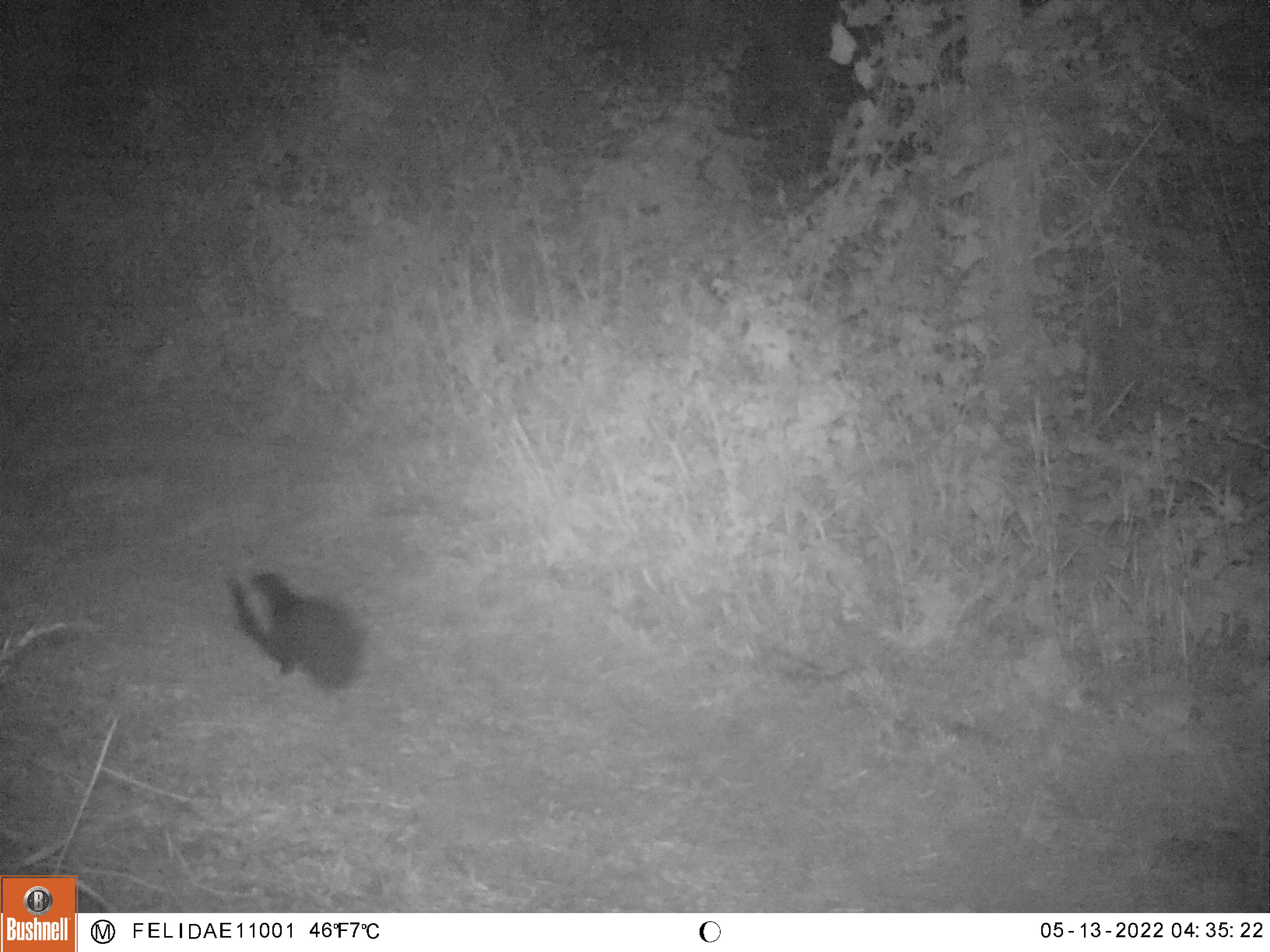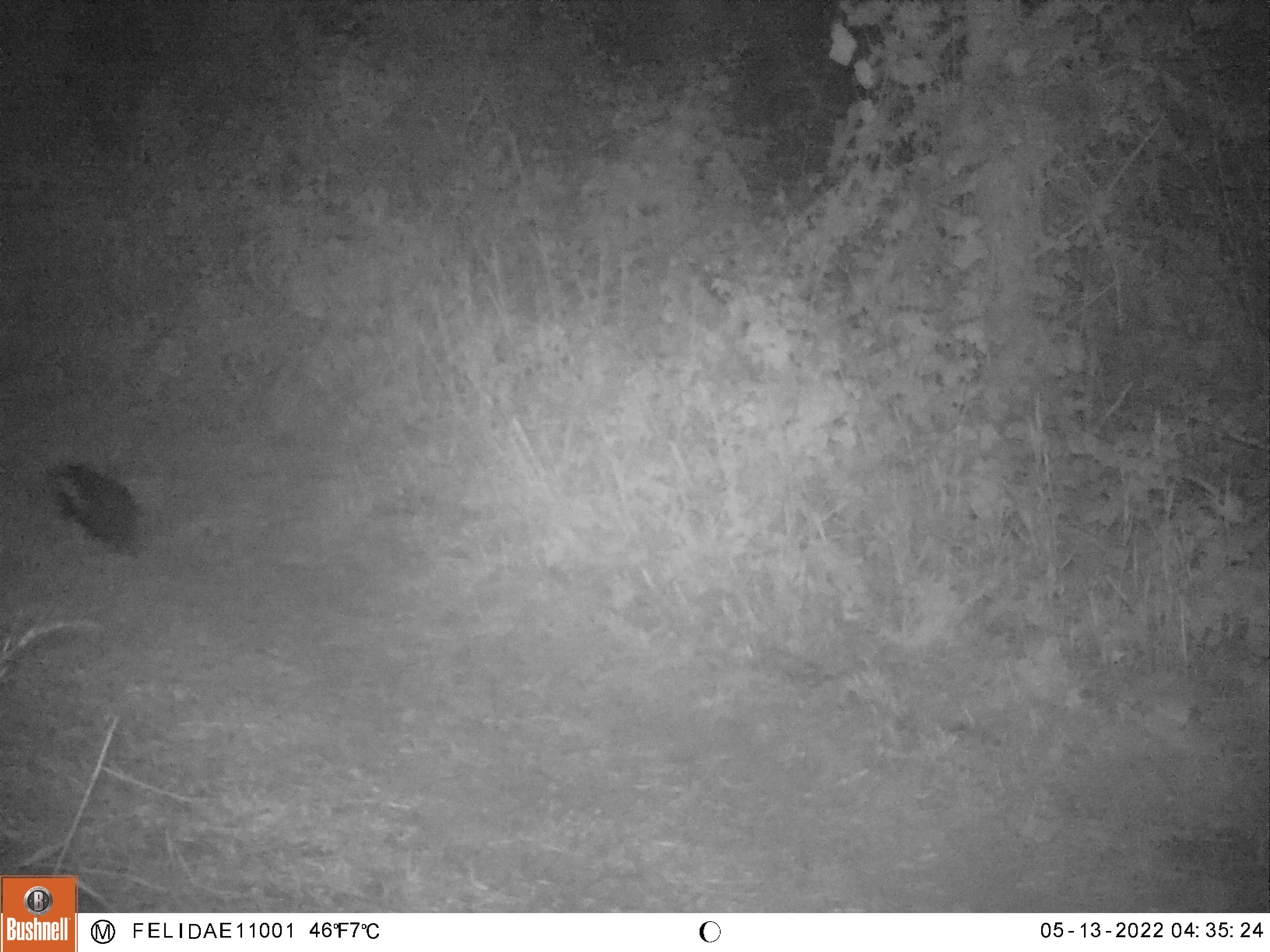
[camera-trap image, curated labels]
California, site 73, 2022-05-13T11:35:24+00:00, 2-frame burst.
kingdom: Animalia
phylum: Chordata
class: Mammalia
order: Carnivora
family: Mephitidae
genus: Mephitis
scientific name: Mephitis mephitis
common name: striped skunk